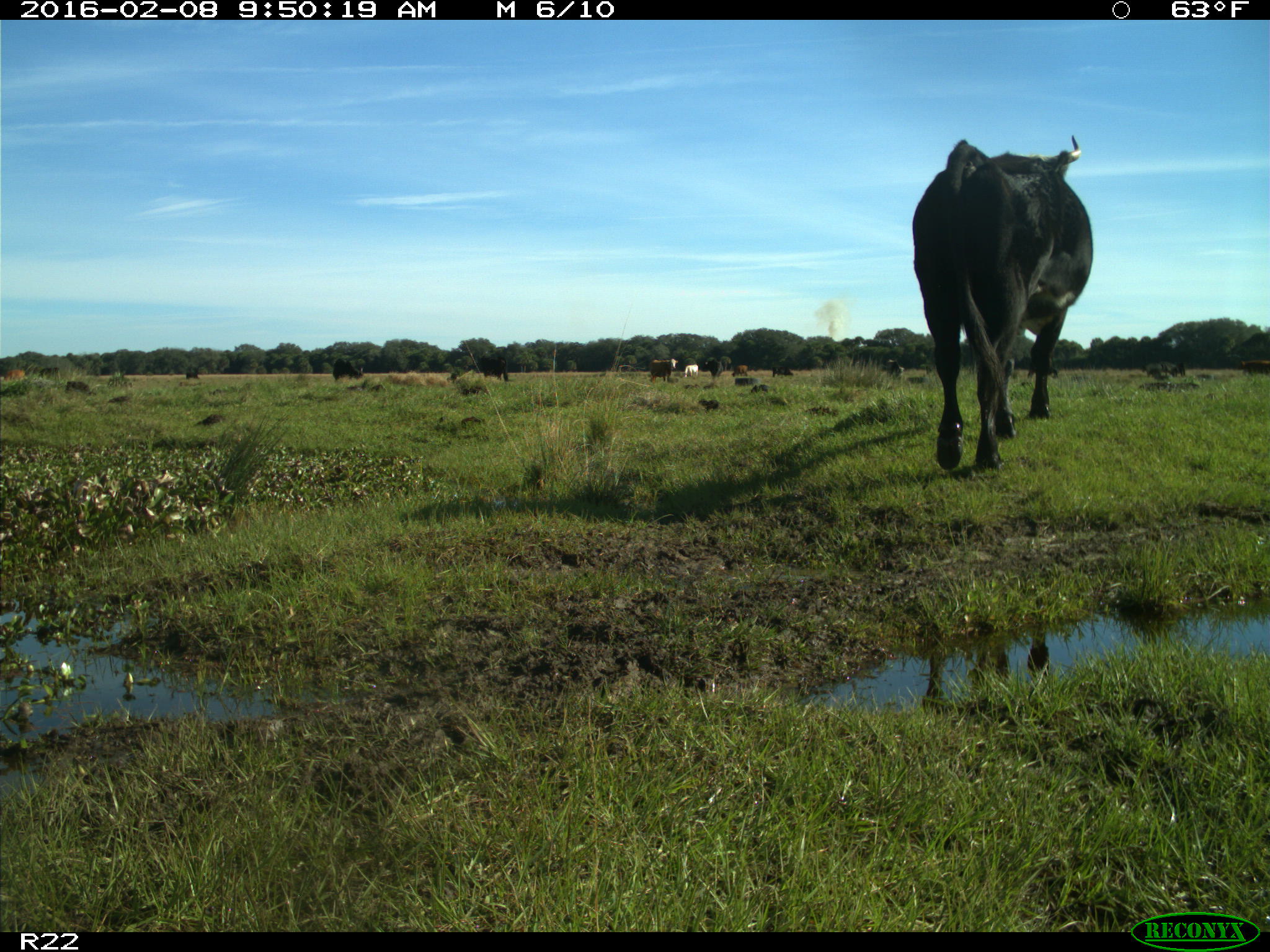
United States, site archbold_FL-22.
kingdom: Animalia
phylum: Chordata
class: Mammalia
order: Artiodactyla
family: Bovidae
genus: Bos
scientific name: Bos taurus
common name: domestic cow